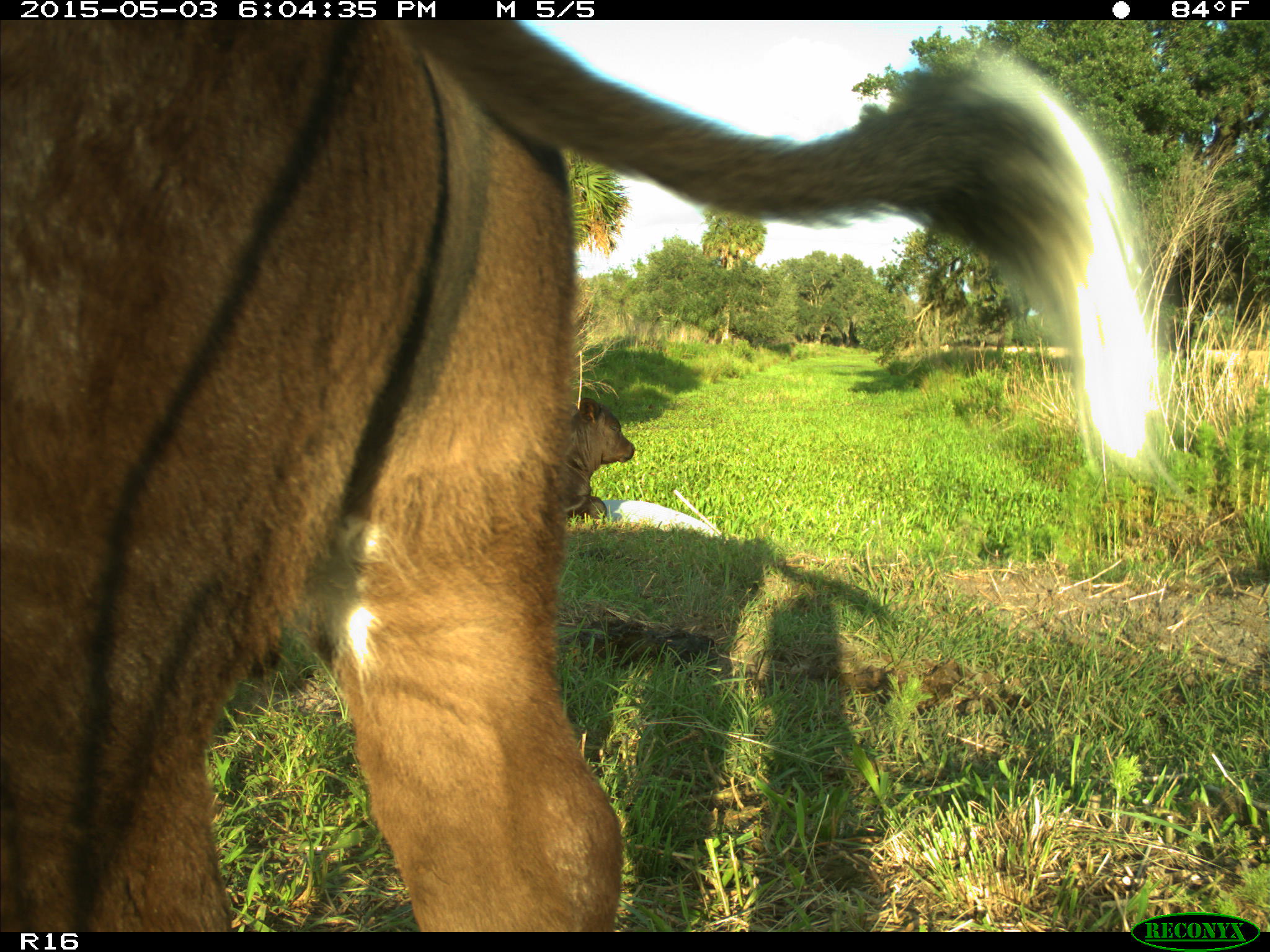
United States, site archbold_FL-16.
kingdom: Animalia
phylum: Chordata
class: Mammalia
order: Artiodactyla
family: Bovidae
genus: Bos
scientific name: Bos taurus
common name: domestic cow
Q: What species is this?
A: Bos taurus (domestic cow).